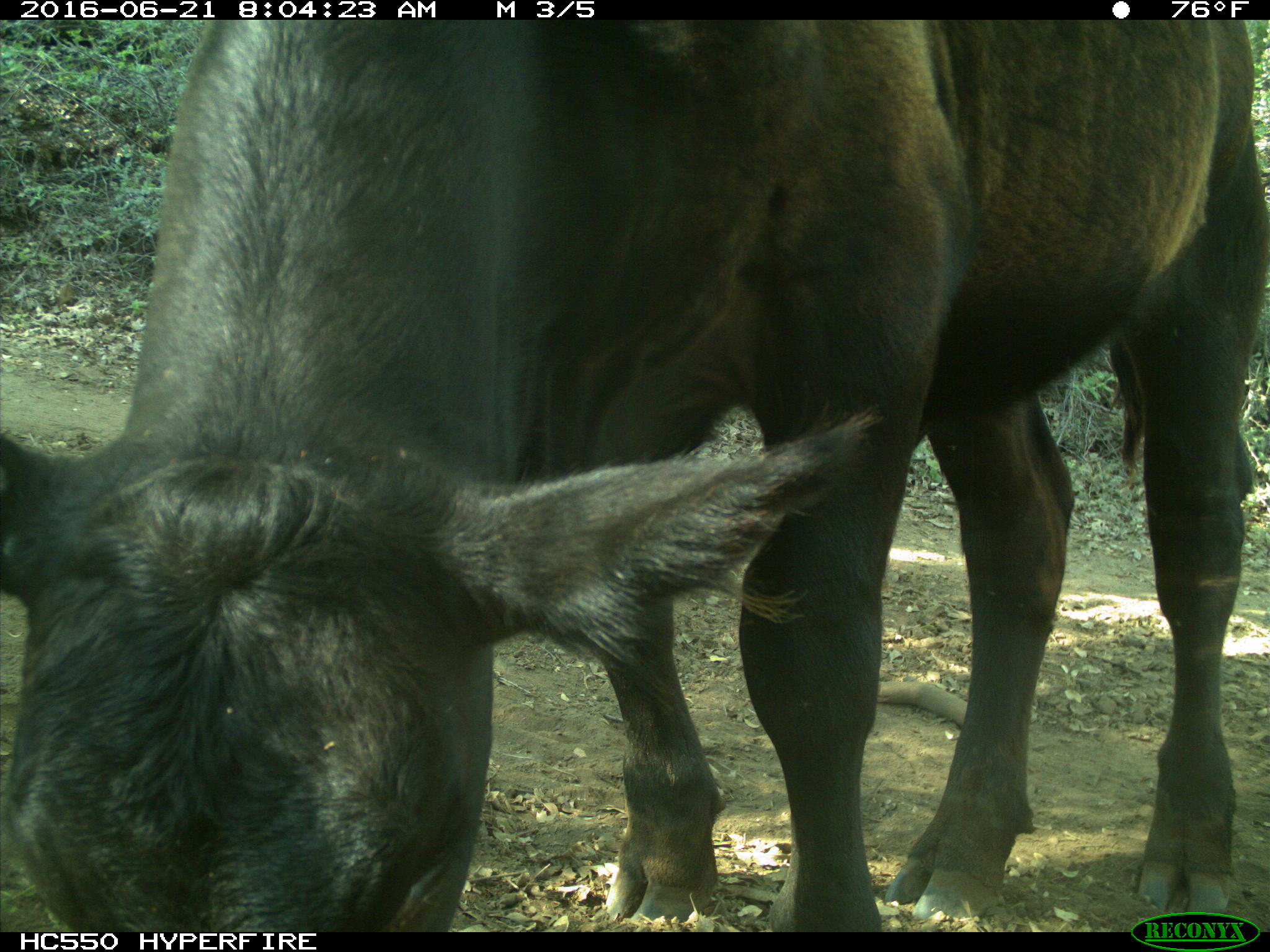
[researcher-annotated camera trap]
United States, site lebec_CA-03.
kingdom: Animalia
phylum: Chordata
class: Mammalia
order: Artiodactyla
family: Bovidae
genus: Bos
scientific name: Bos taurus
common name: domestic cow